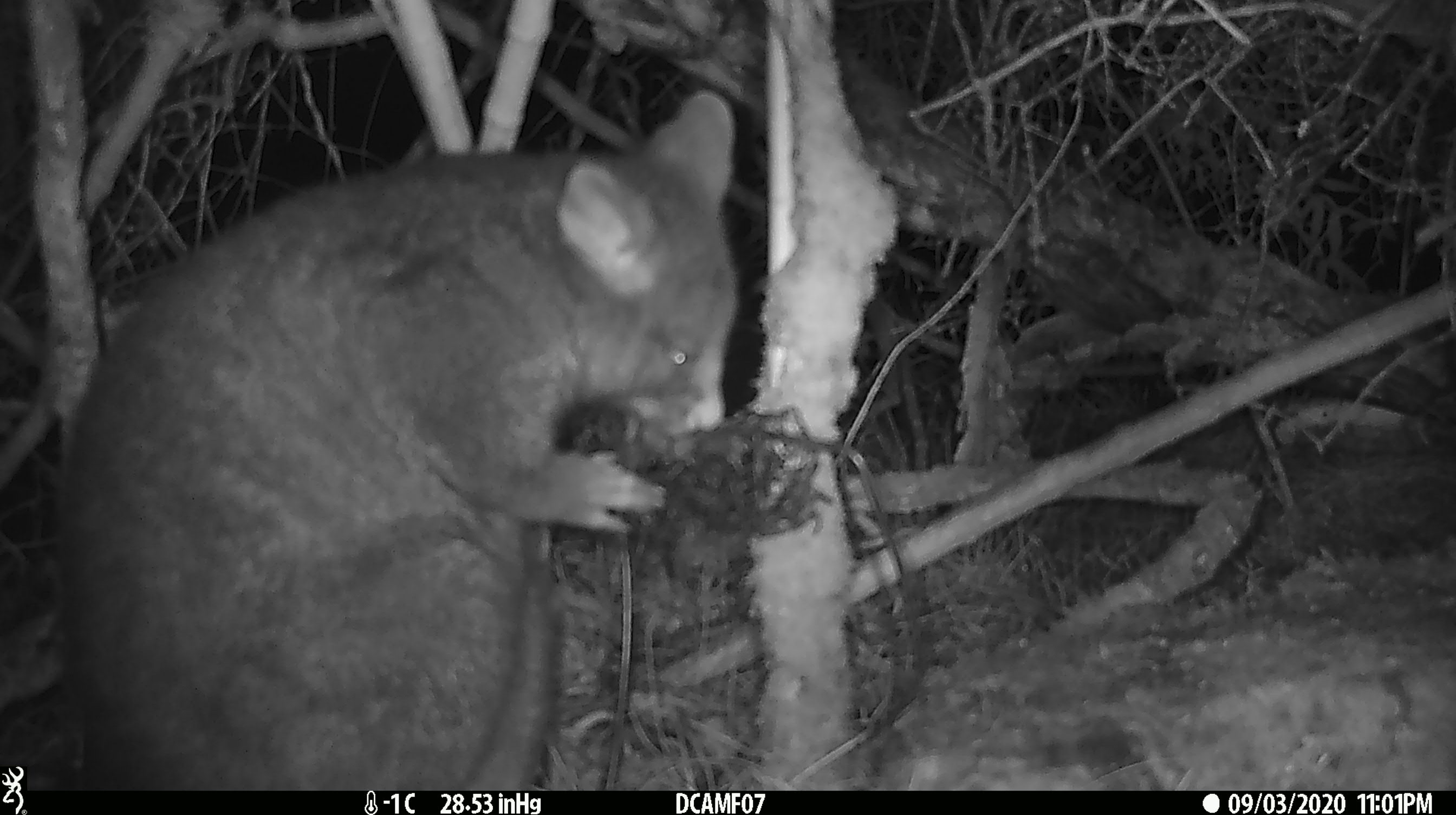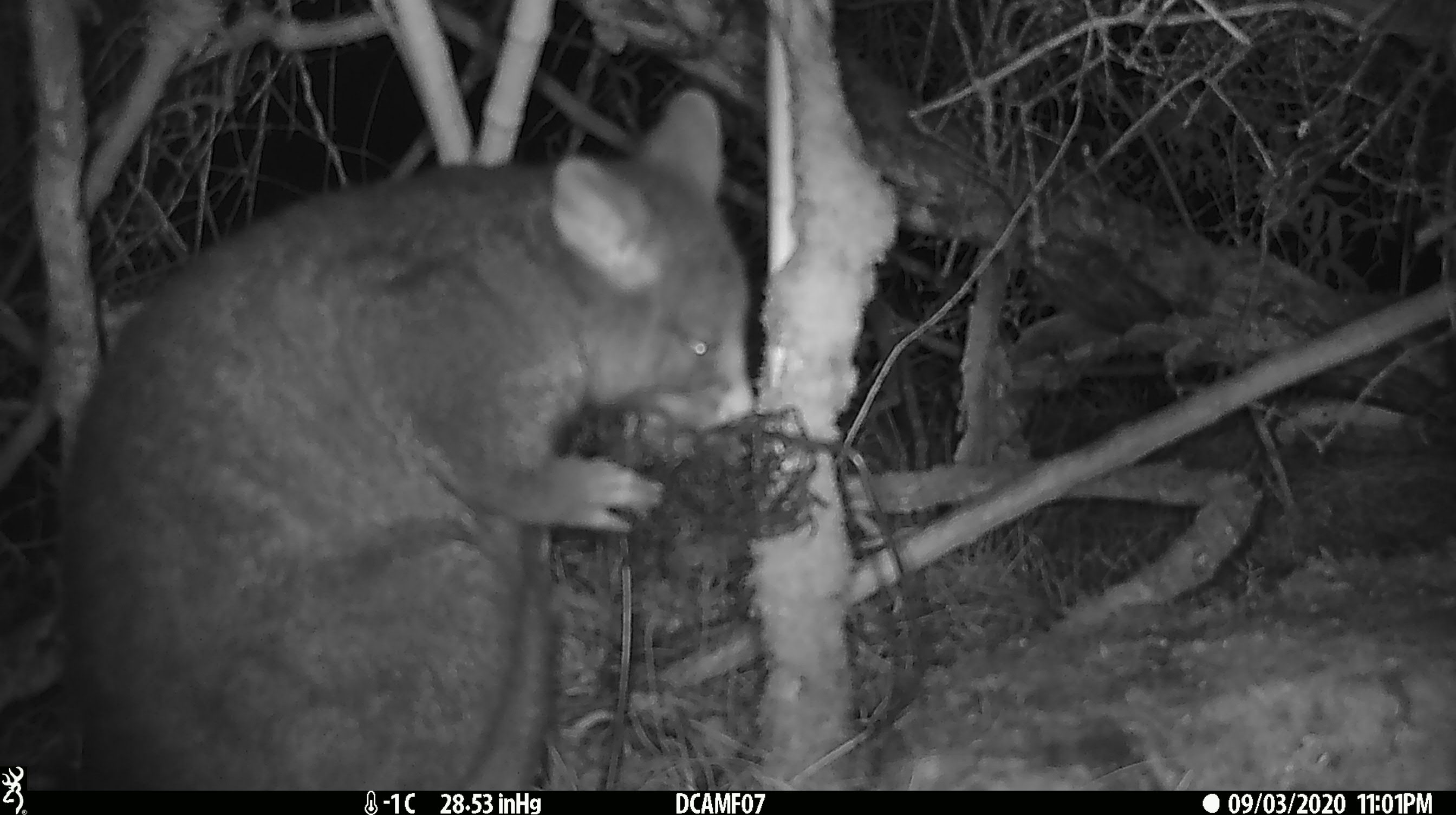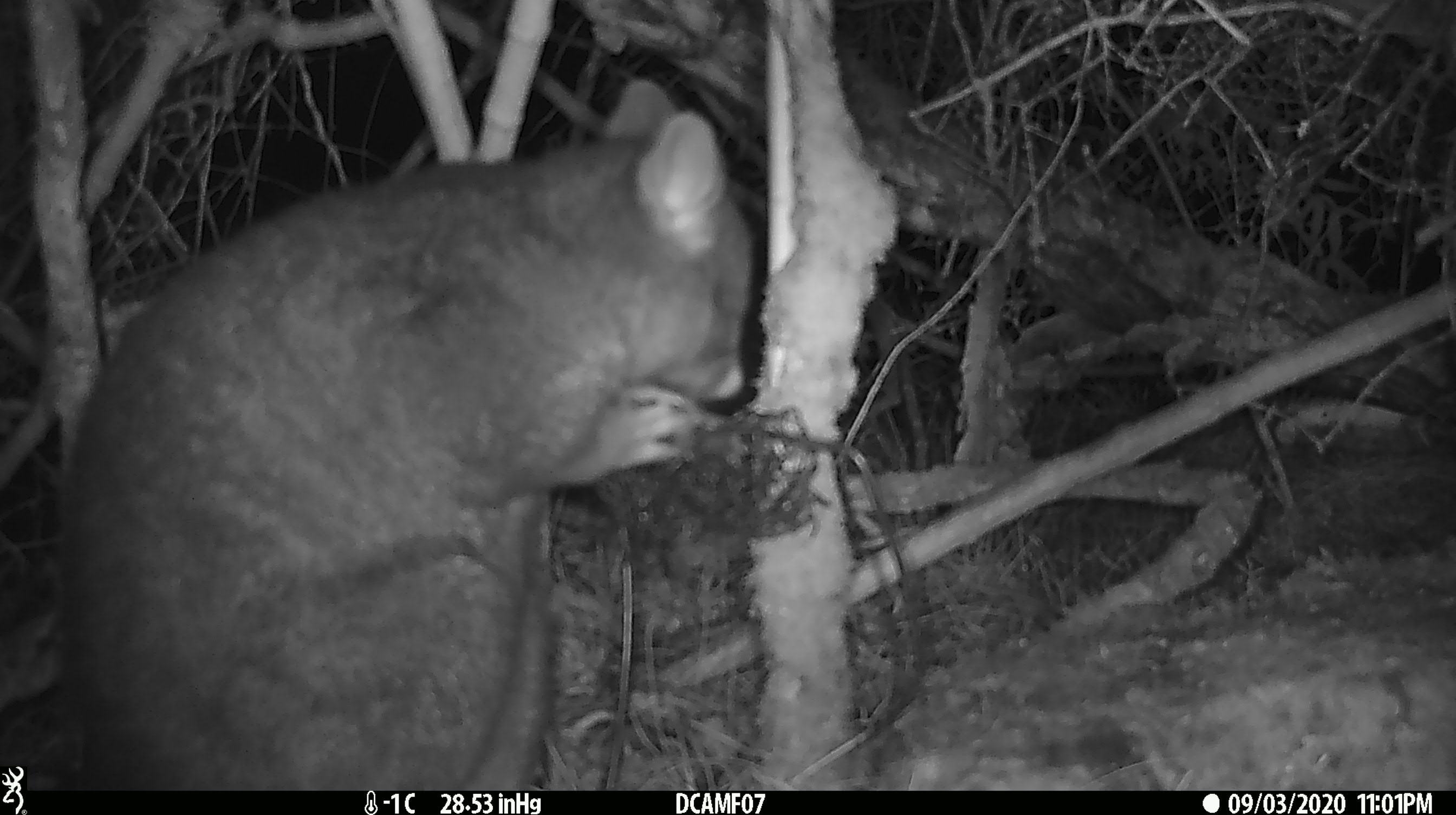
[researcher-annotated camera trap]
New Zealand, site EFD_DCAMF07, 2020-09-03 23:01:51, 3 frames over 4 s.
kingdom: Animalia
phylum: Chordata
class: Mammalia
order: Diprotodontia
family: Phalangeridae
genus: Trichosurus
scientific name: Trichosurus vulpecula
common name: common brushtail possum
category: possum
Possum (common brushtail possum) (Trichosurus vulpecula).